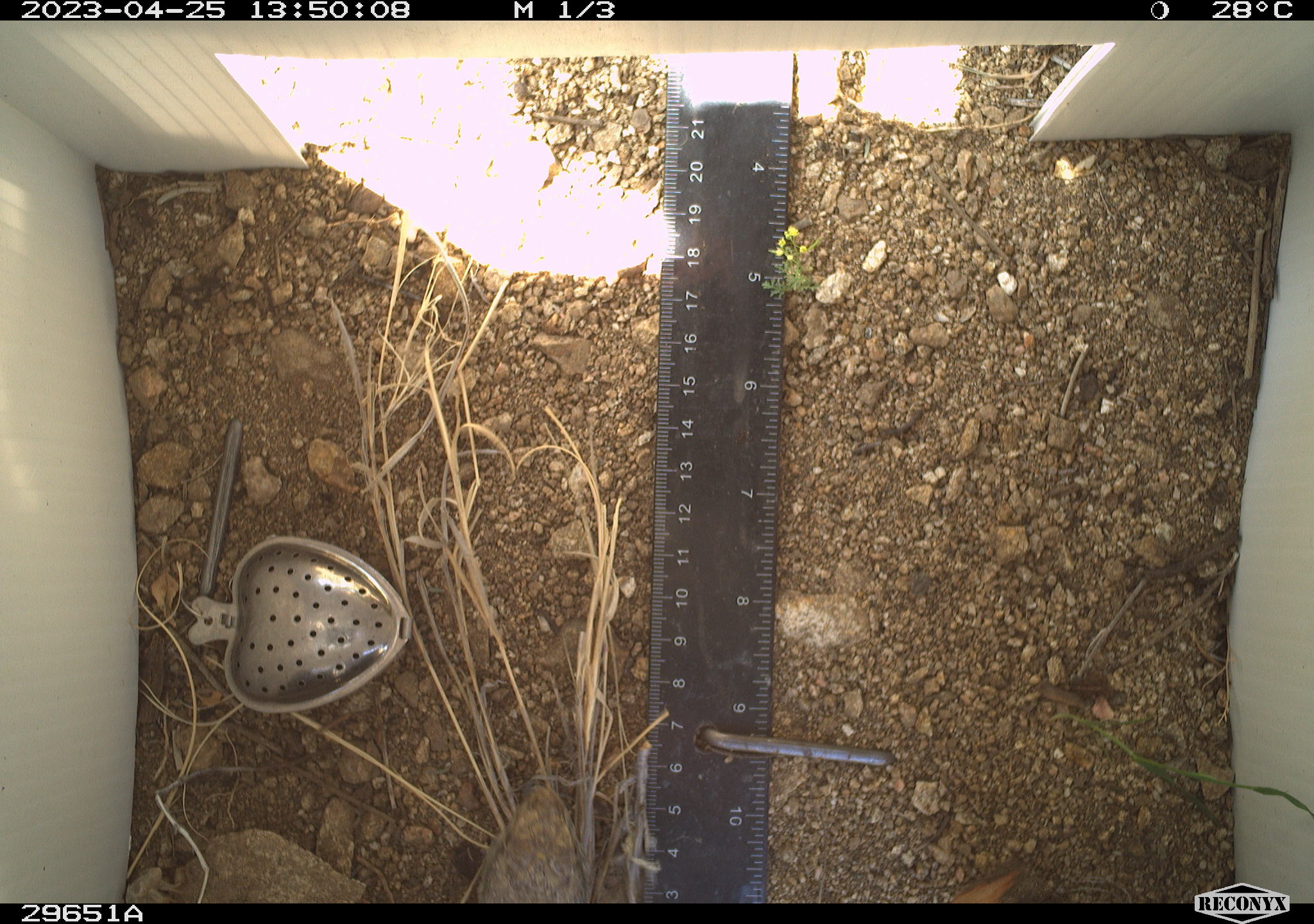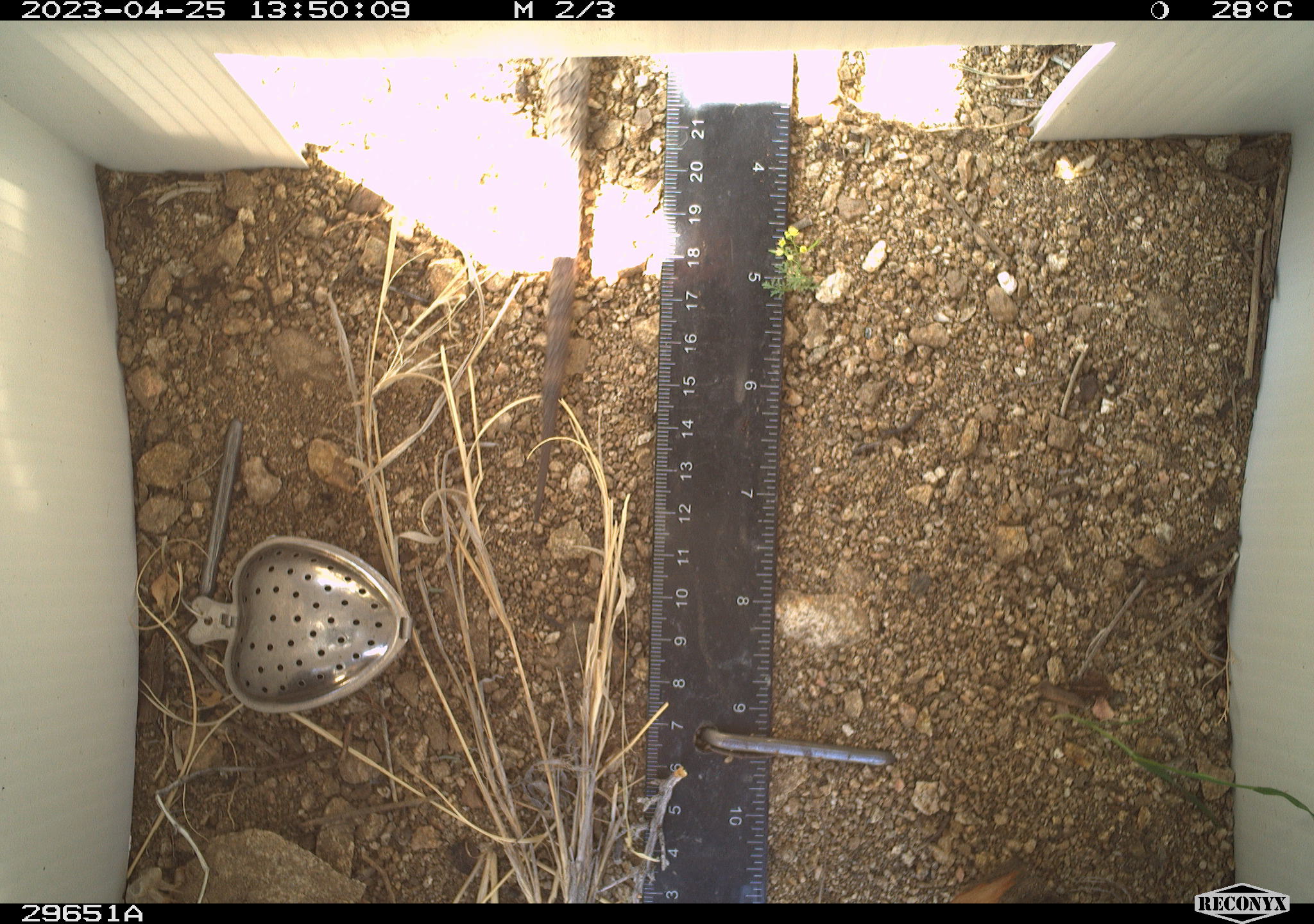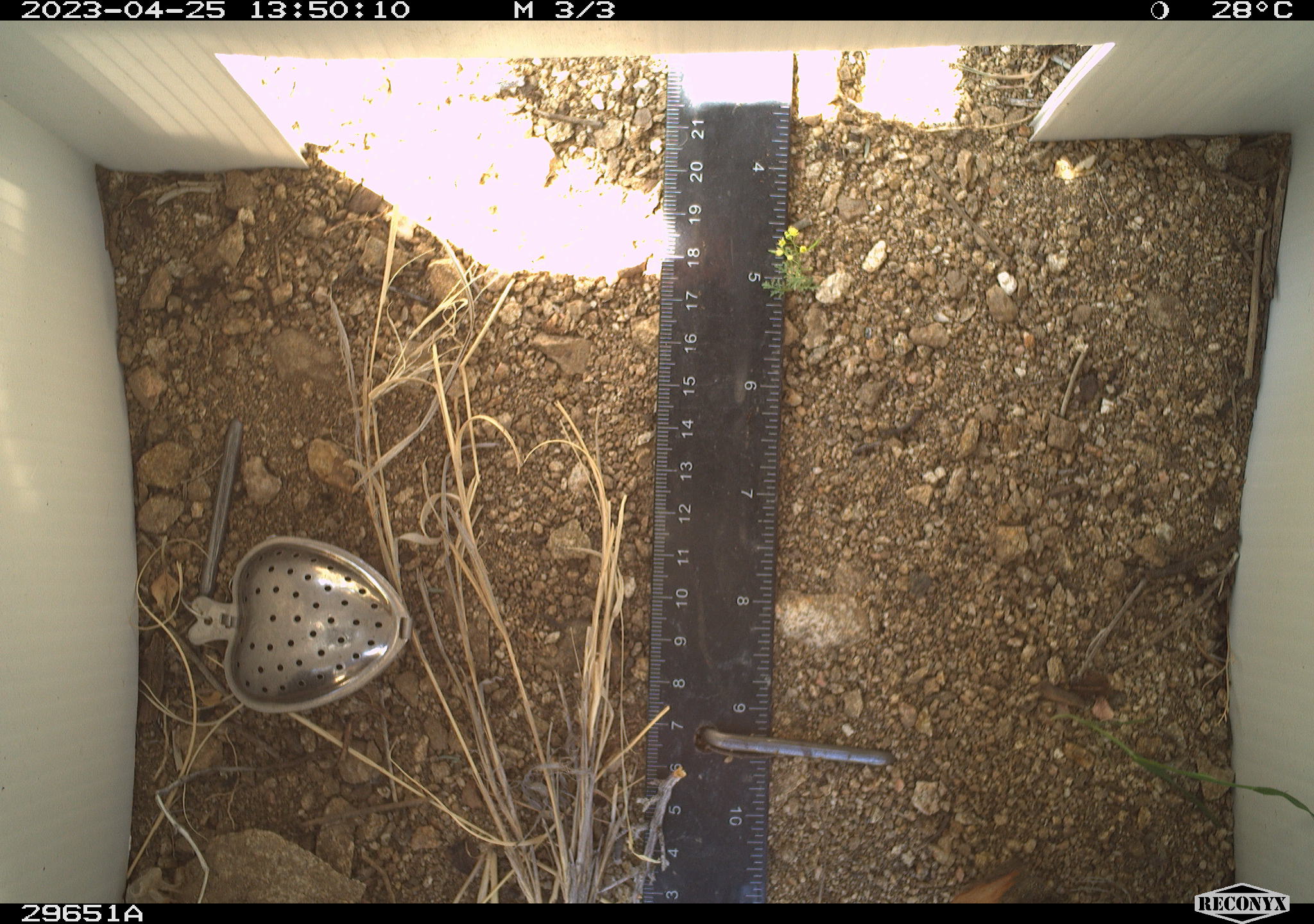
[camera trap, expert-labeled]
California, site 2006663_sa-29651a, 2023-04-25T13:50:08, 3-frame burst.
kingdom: Animalia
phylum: Chordata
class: Reptilia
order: Squamata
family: Phrynosomatidae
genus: Sceloporus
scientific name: Sceloporus uniformis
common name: yellow-backed spiny lizard